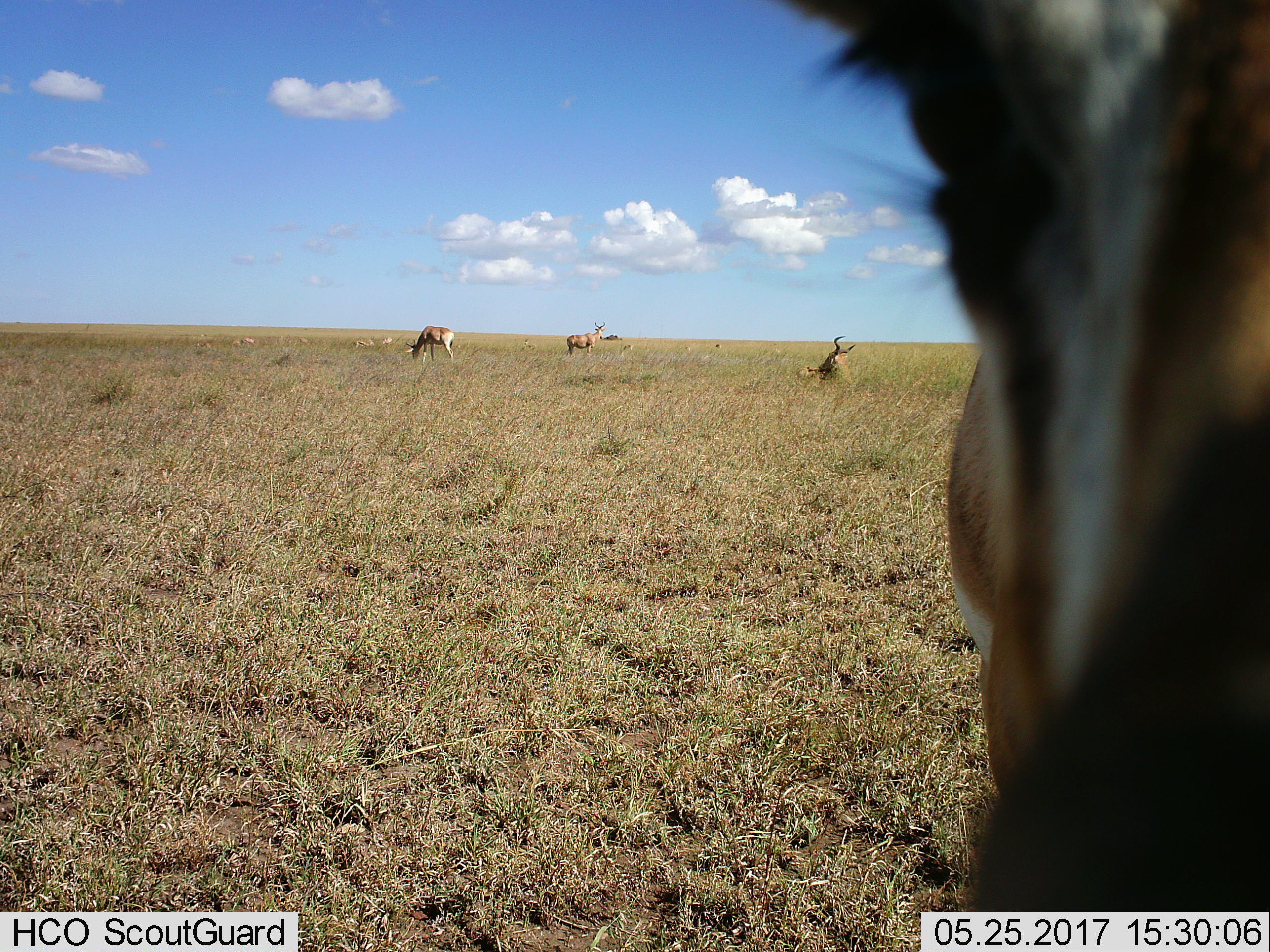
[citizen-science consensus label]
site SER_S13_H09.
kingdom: Animalia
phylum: Chordata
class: Mammalia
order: Artiodactyla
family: Bovidae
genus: Alcelaphus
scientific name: Alcelaphus buselaphus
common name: hartebeest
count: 4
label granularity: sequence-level